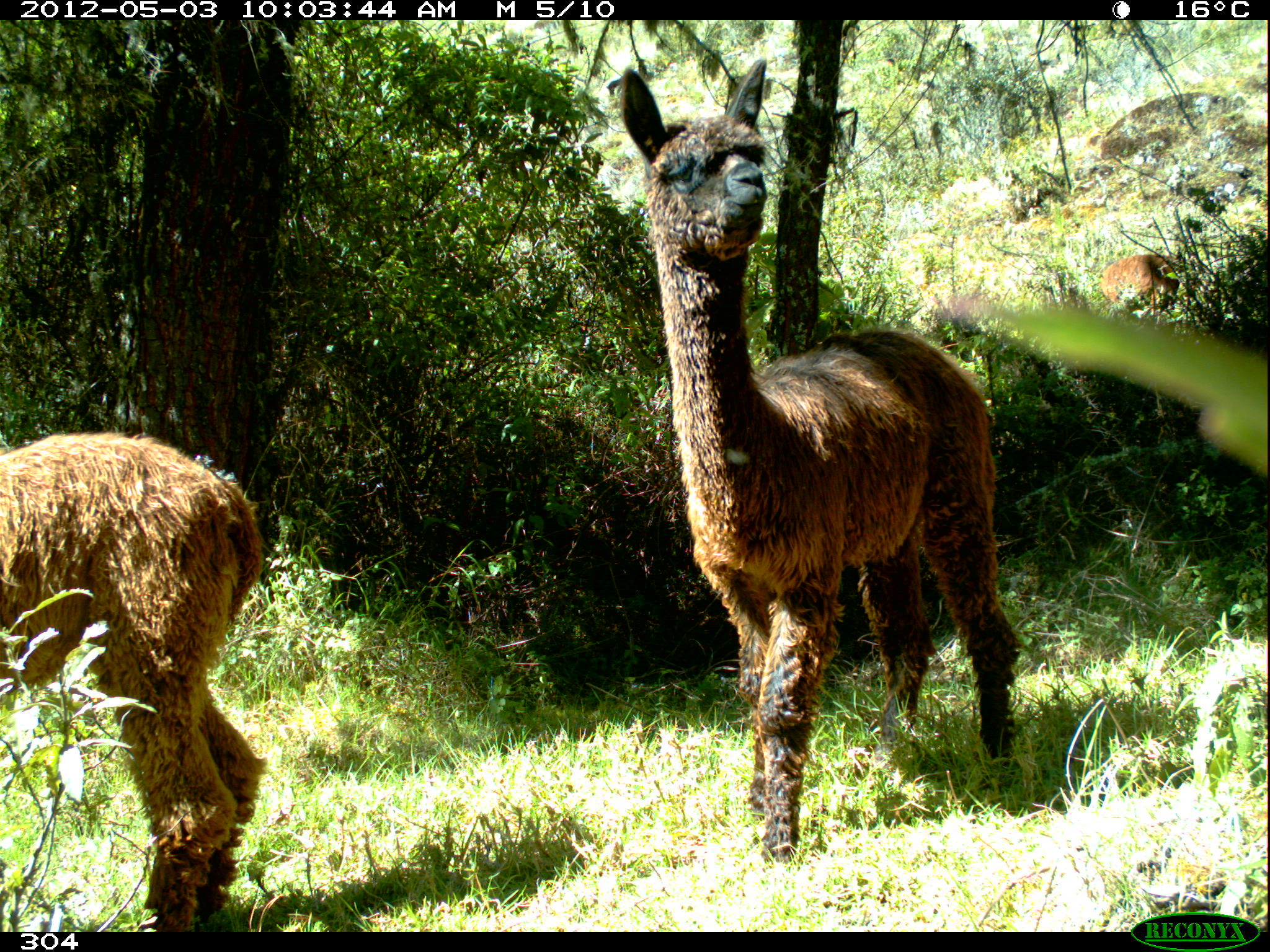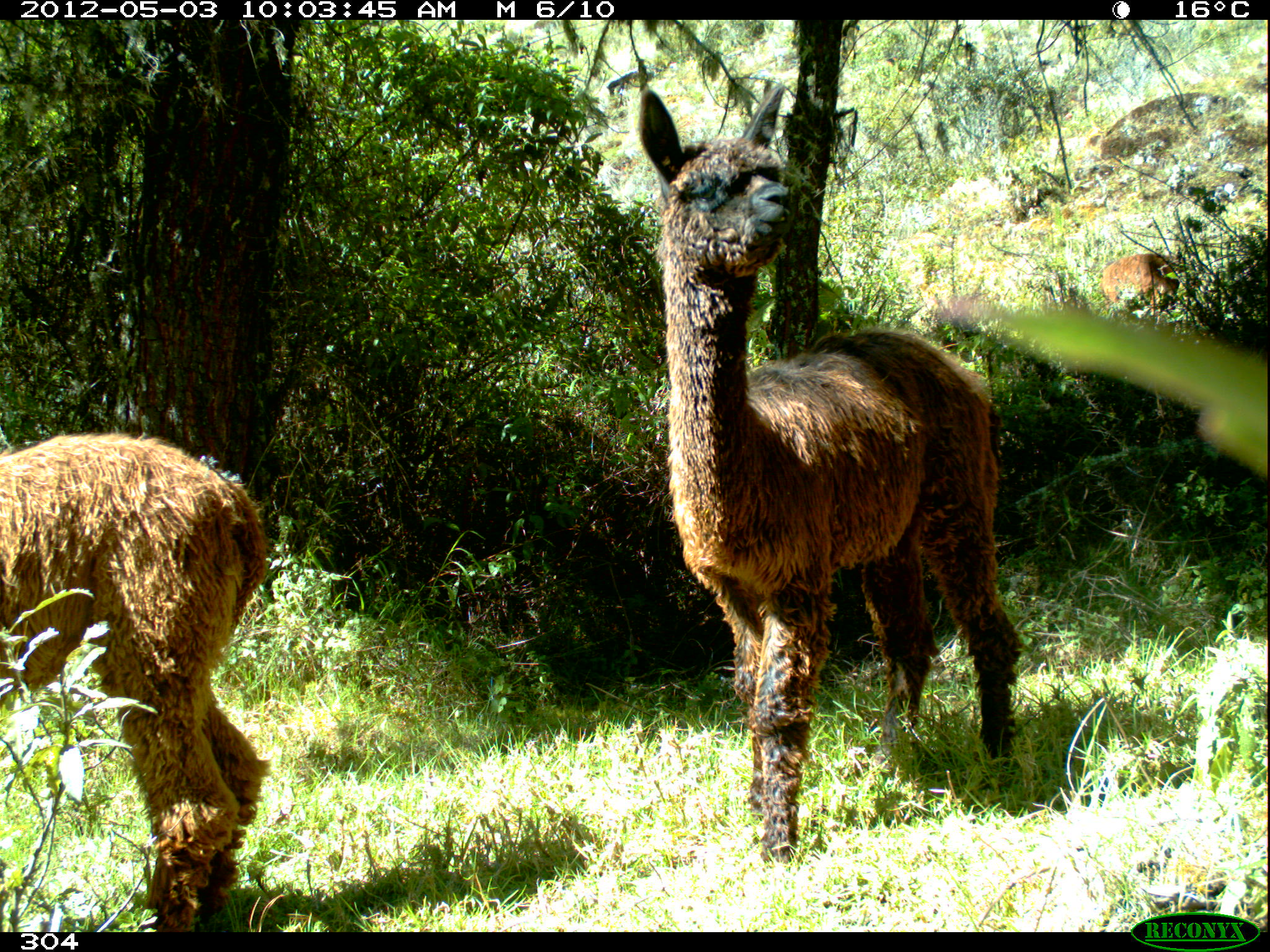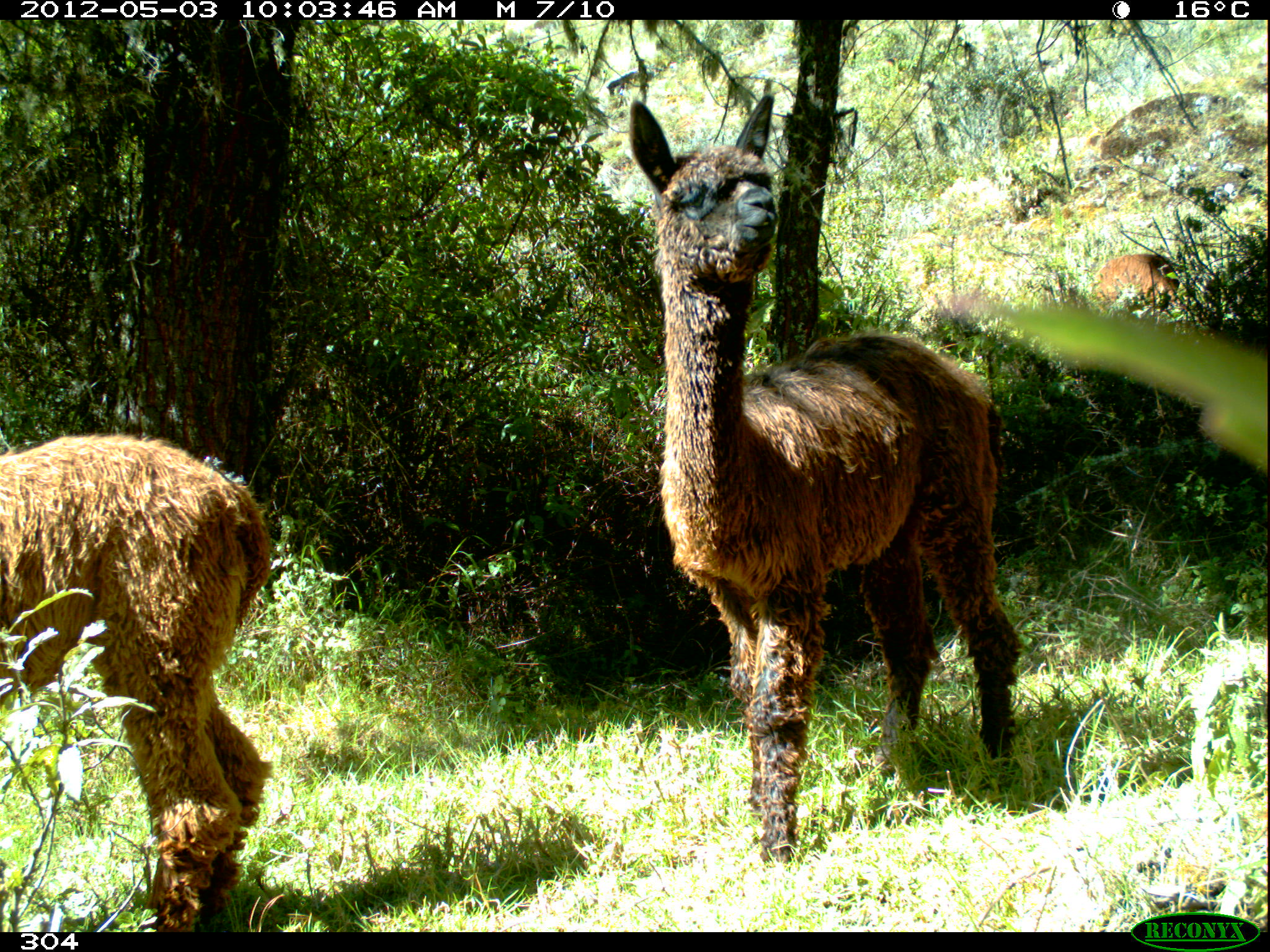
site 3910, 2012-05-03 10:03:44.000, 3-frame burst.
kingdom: Animalia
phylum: Chordata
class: Mammalia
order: Artiodactyla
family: Camelidae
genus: Vicugna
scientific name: Vicugna pacos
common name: alpaca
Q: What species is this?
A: Vicugna pacos (alpaca).